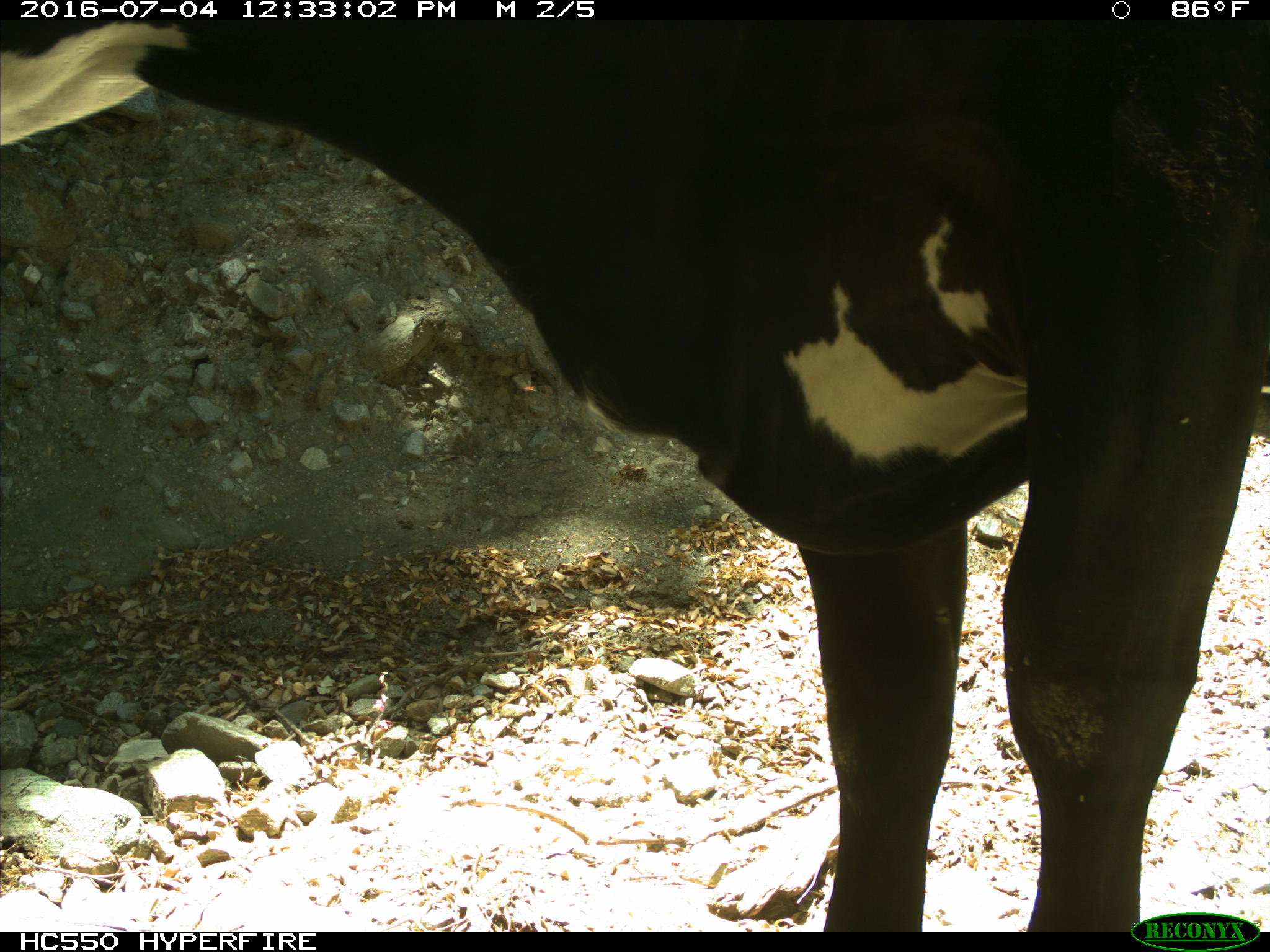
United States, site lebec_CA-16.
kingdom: Animalia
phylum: Chordata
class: Mammalia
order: Artiodactyla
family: Bovidae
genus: Bos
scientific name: Bos taurus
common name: domestic cow